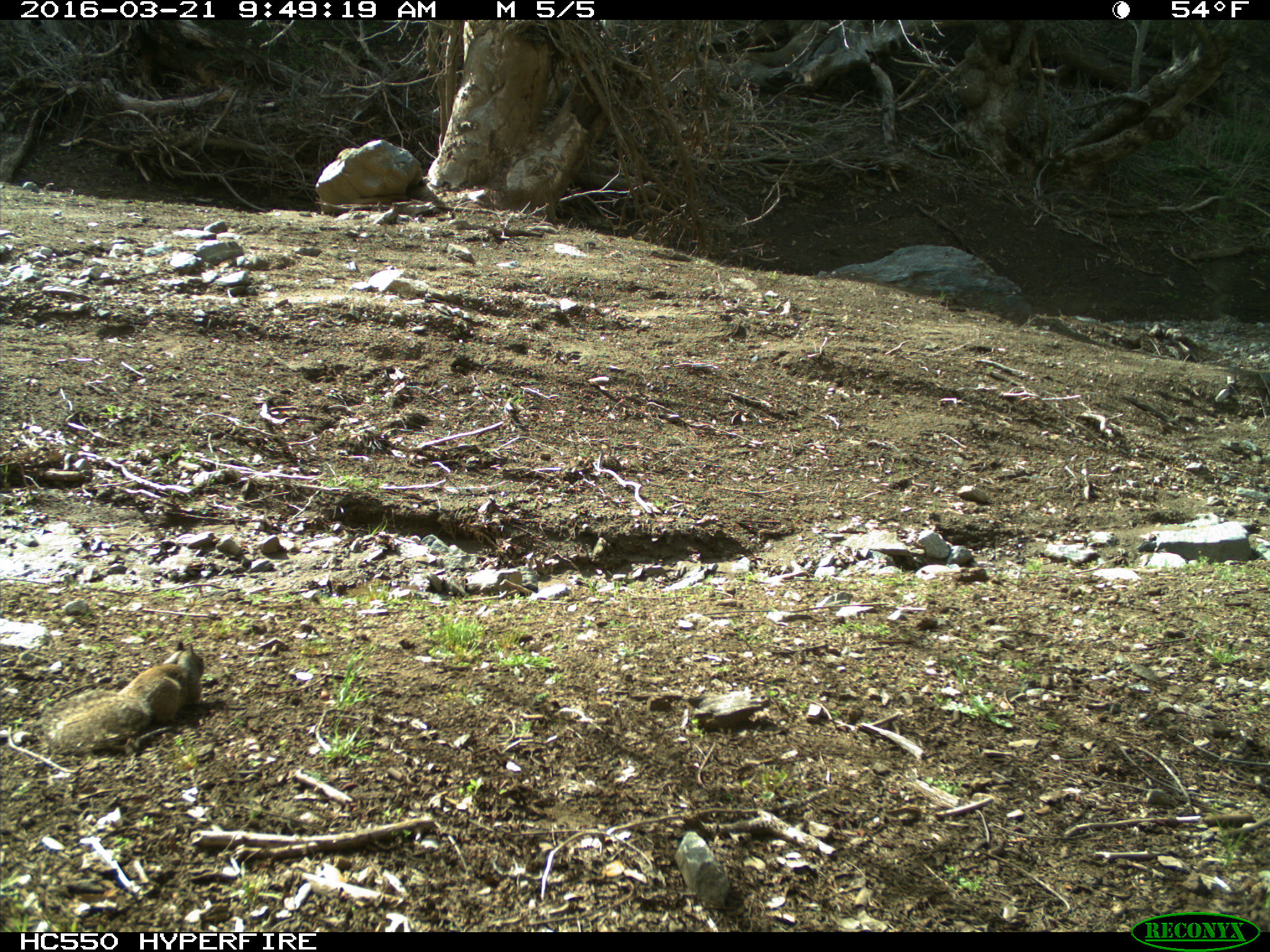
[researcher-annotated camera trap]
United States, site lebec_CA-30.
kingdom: Animalia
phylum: Chordata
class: Mammalia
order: Rodentia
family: Sciuridae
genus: Otospermophilus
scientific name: Otospermophilus beecheyi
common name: california ground squirrel